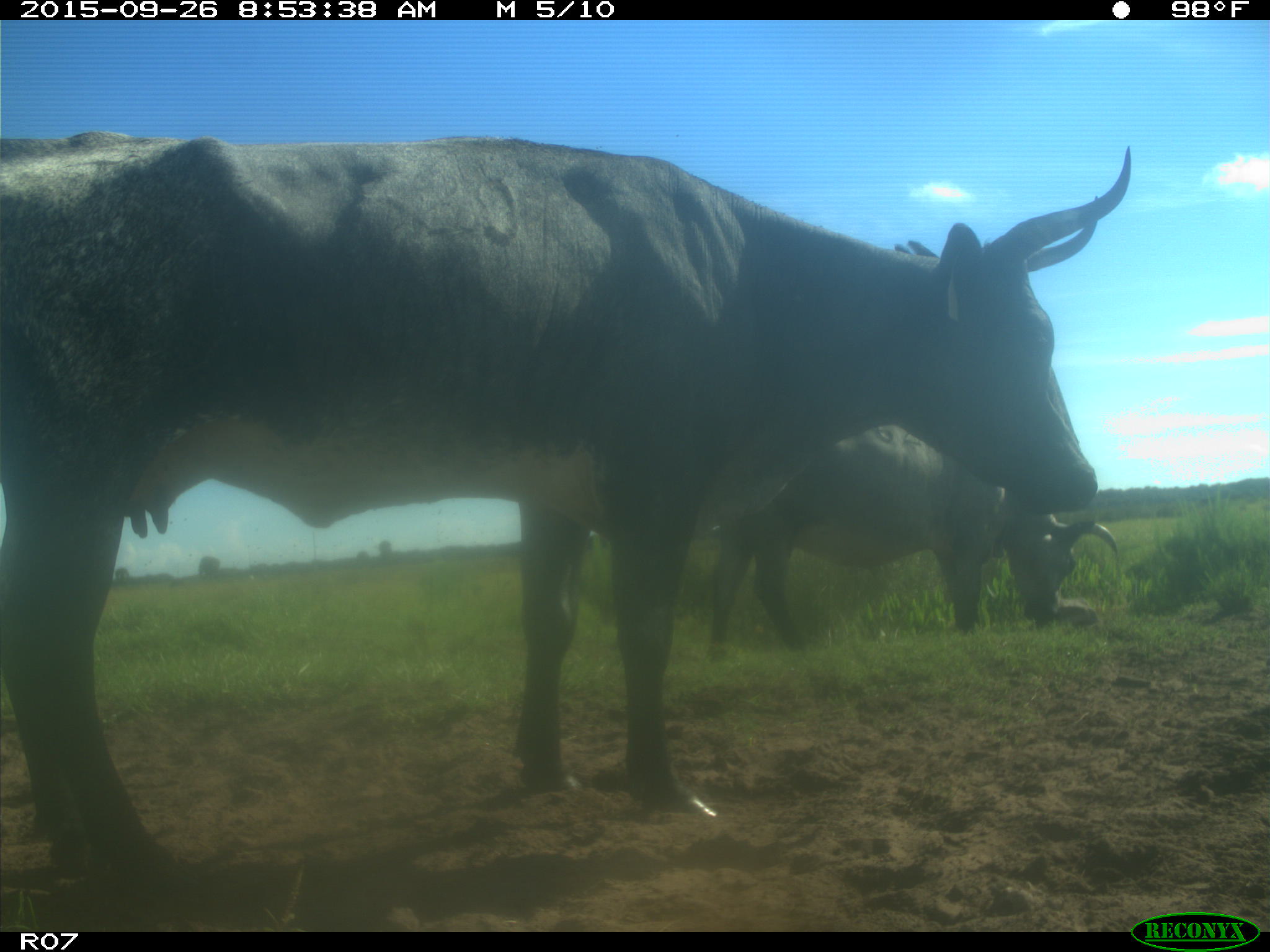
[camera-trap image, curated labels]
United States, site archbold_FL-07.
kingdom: Animalia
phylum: Chordata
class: Mammalia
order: Artiodactyla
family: Bovidae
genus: Bos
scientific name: Bos taurus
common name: domestic cow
Bos taurus (domestic cow).